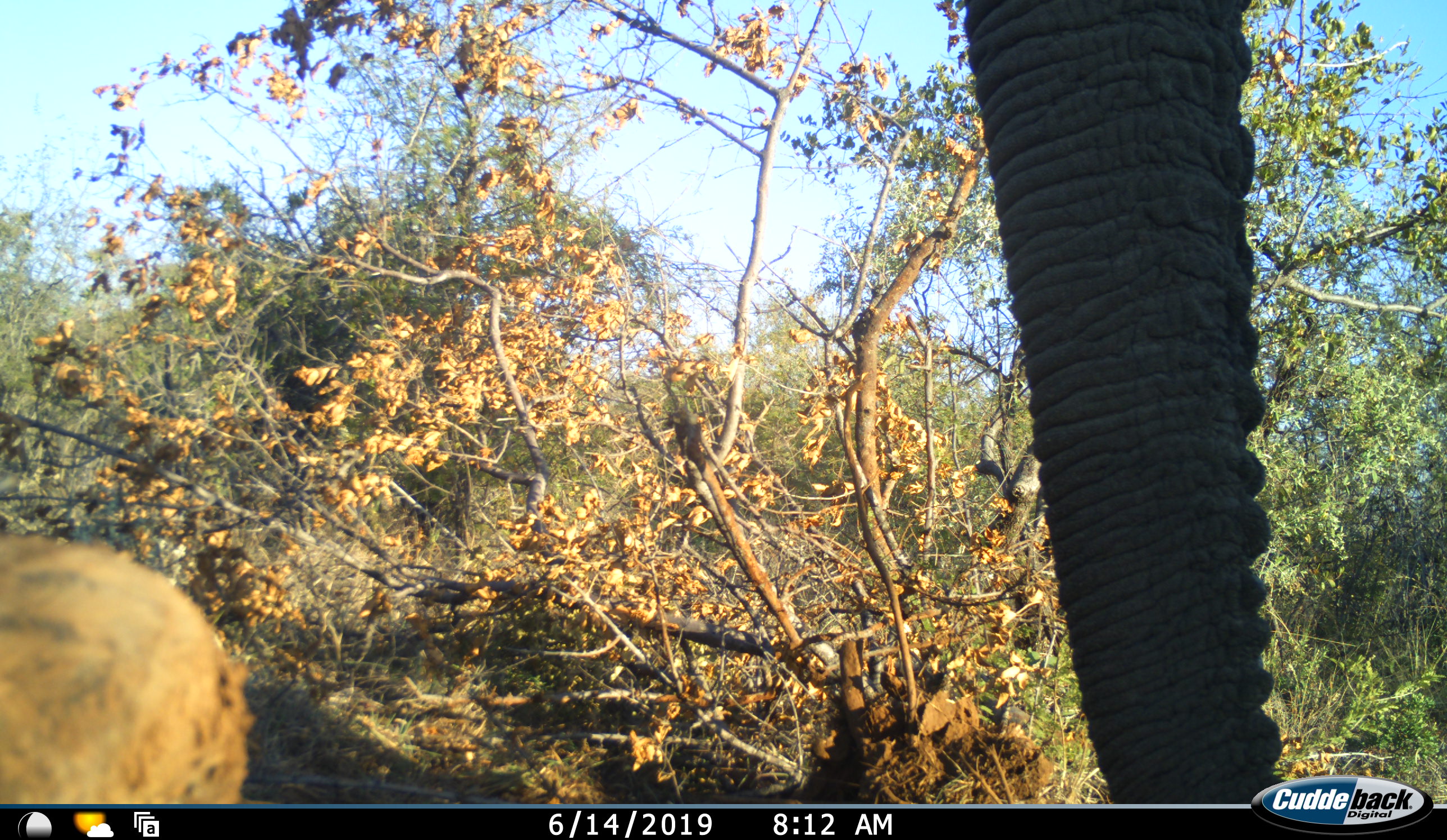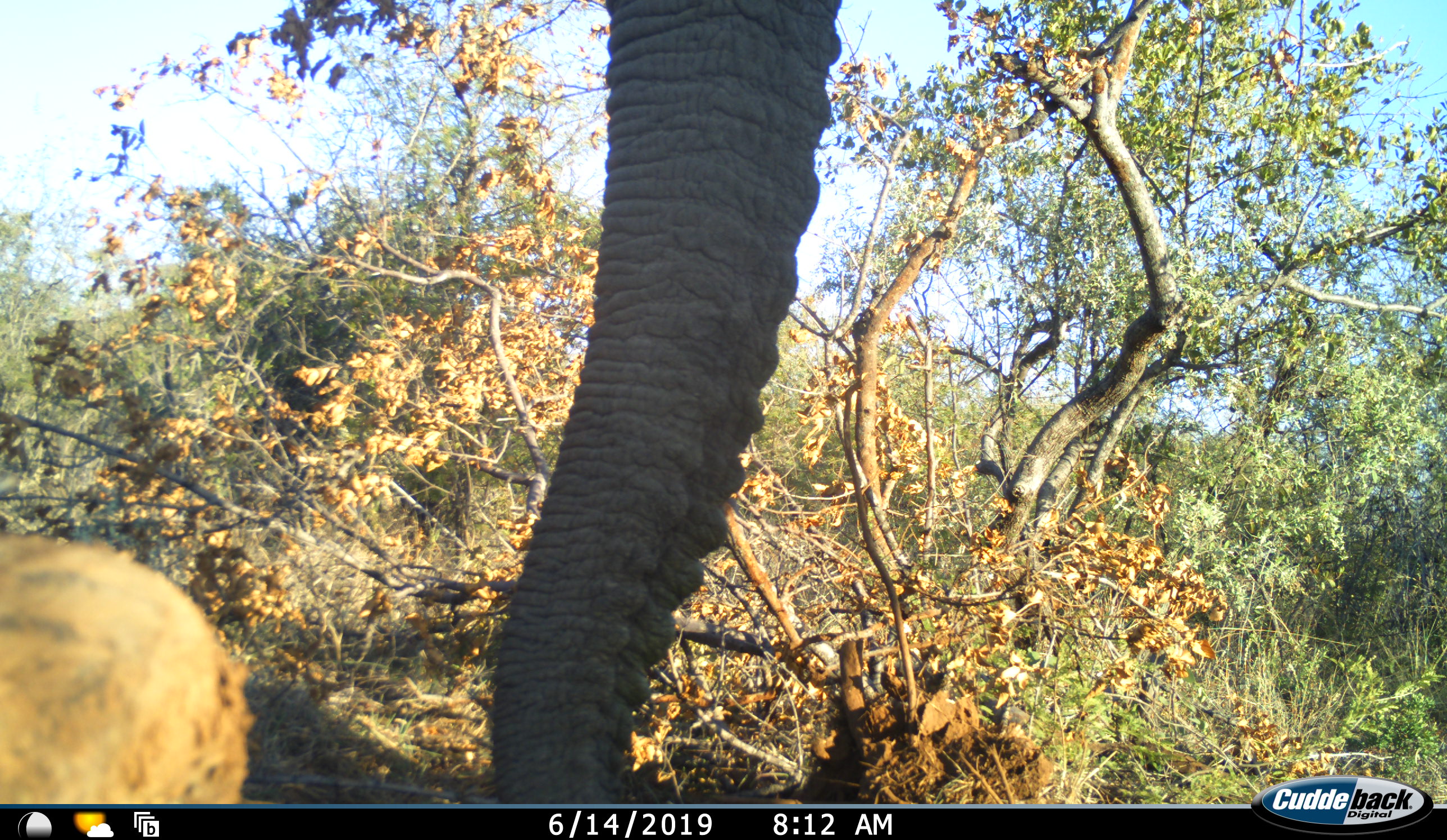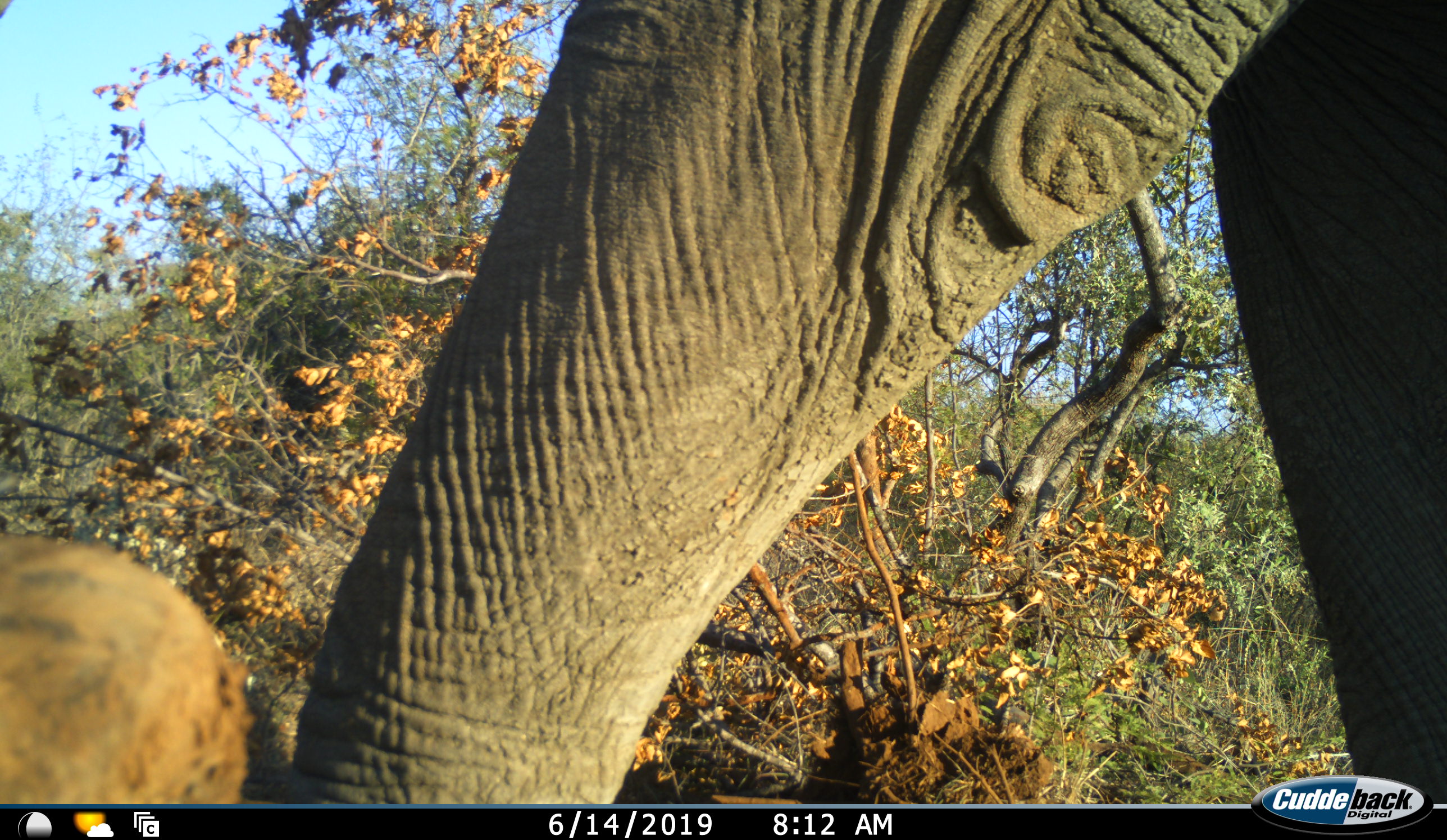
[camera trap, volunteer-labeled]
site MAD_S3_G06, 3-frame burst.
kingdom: Animalia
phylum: Chordata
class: Mammalia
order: Proboscidea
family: Elephantidae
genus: Loxodonta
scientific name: Loxodonta africana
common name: african bush elephant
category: elephant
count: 1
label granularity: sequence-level